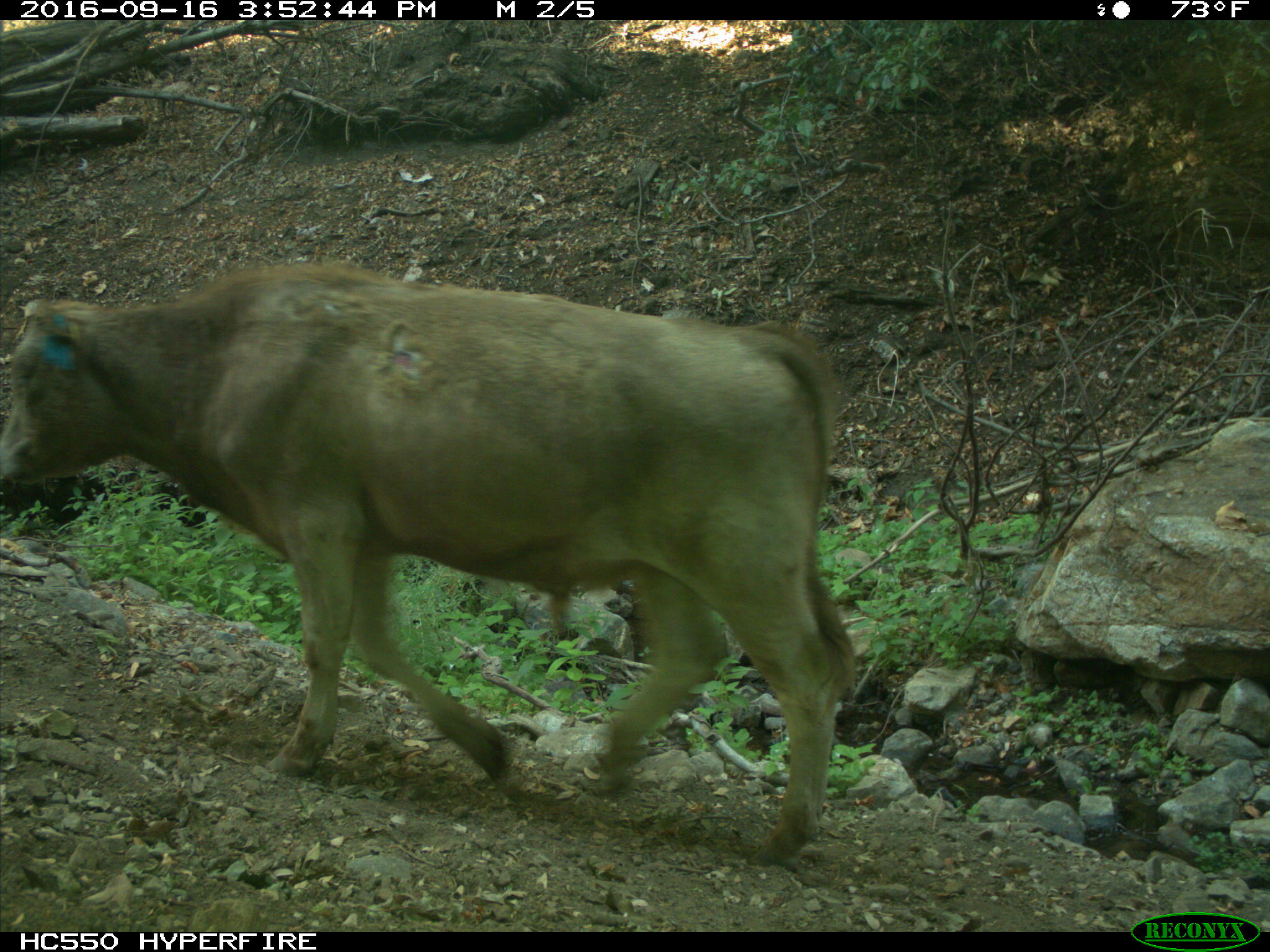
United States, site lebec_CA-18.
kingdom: Animalia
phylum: Chordata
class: Mammalia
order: Artiodactyla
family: Bovidae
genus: Bos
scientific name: Bos taurus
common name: domestic cow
Bos taurus (domestic cow).